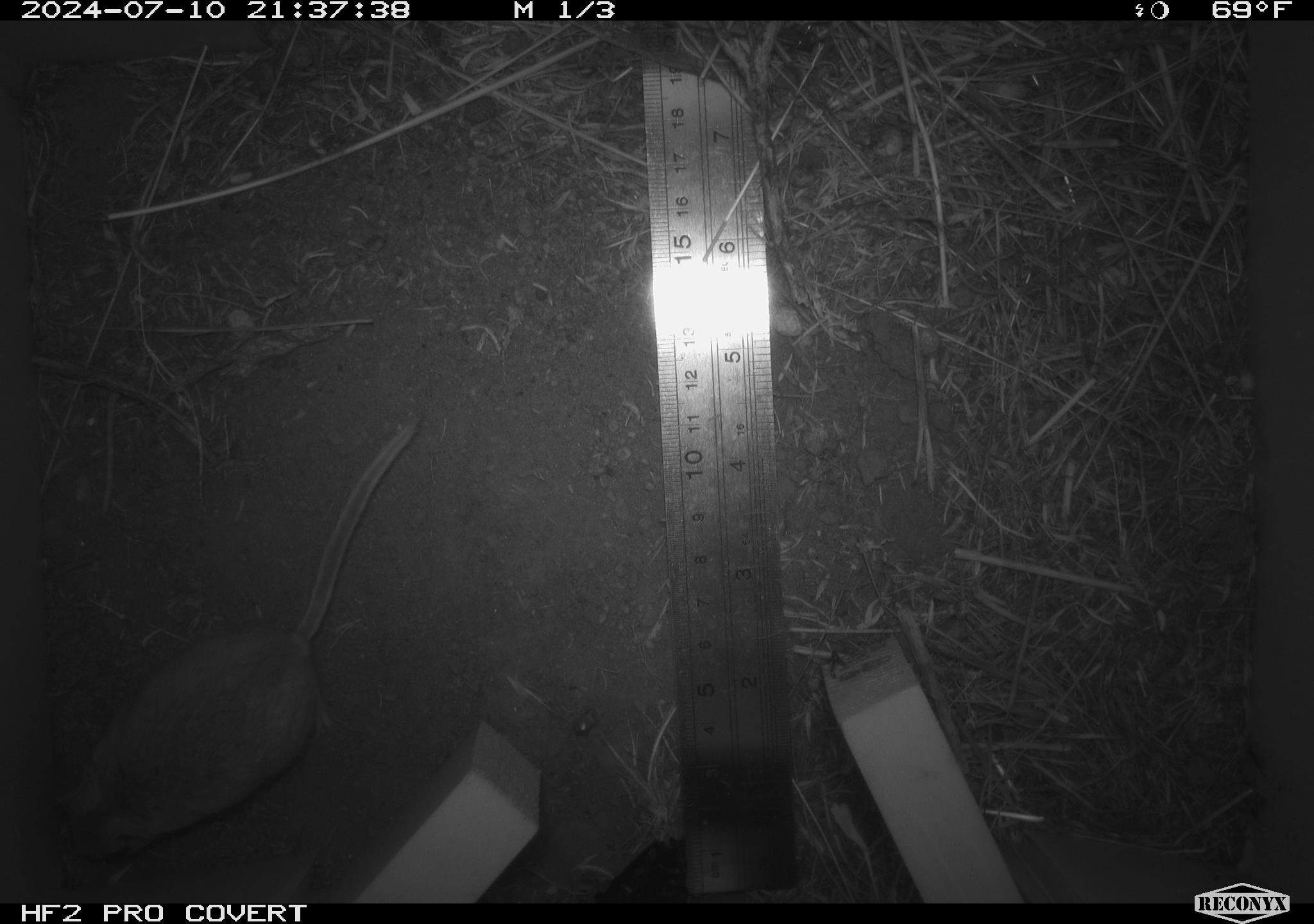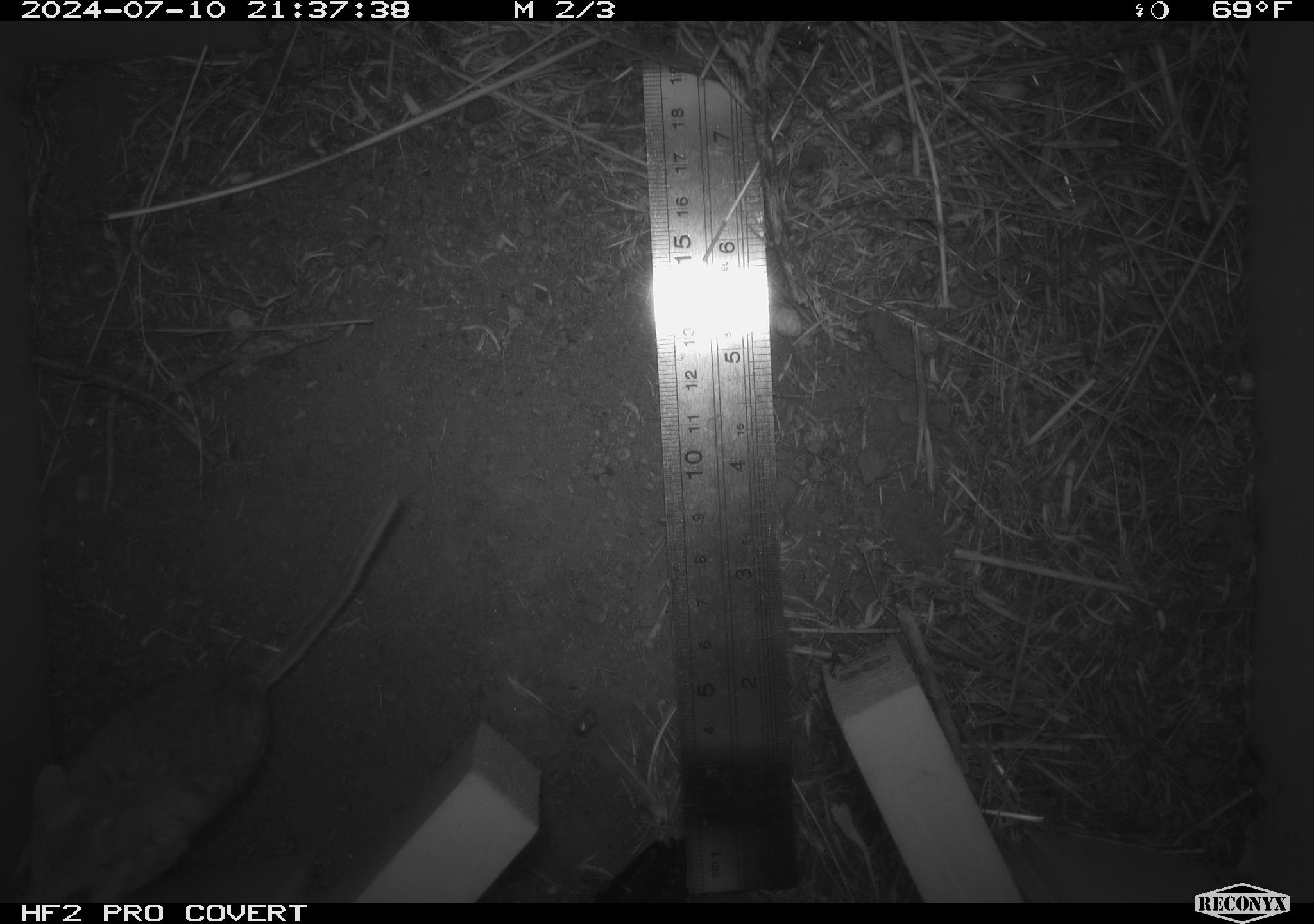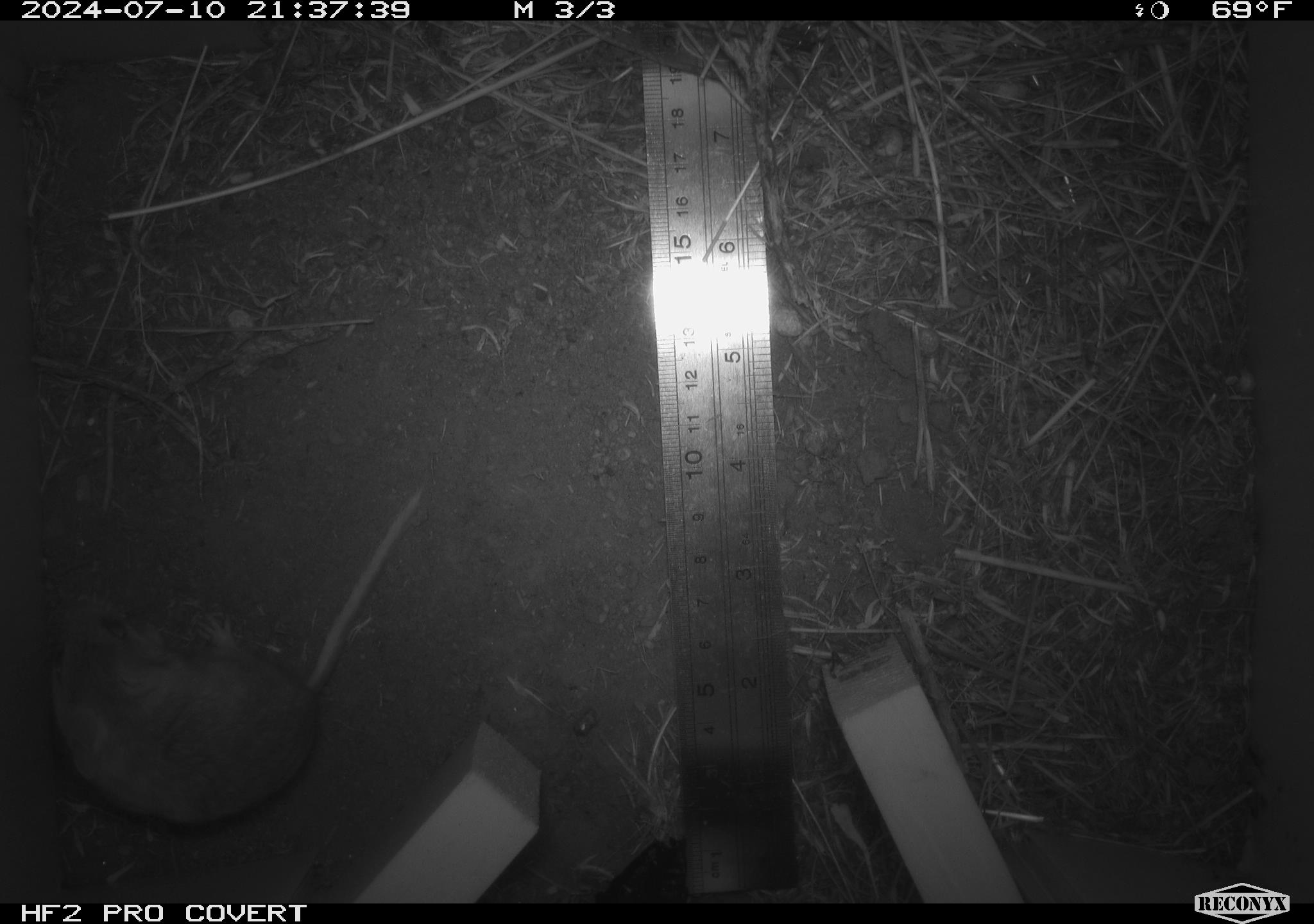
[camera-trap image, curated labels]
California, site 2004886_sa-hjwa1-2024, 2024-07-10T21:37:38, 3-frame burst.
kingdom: Animalia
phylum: Chordata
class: Mammalia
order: Rodentia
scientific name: Rodentia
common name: rodent